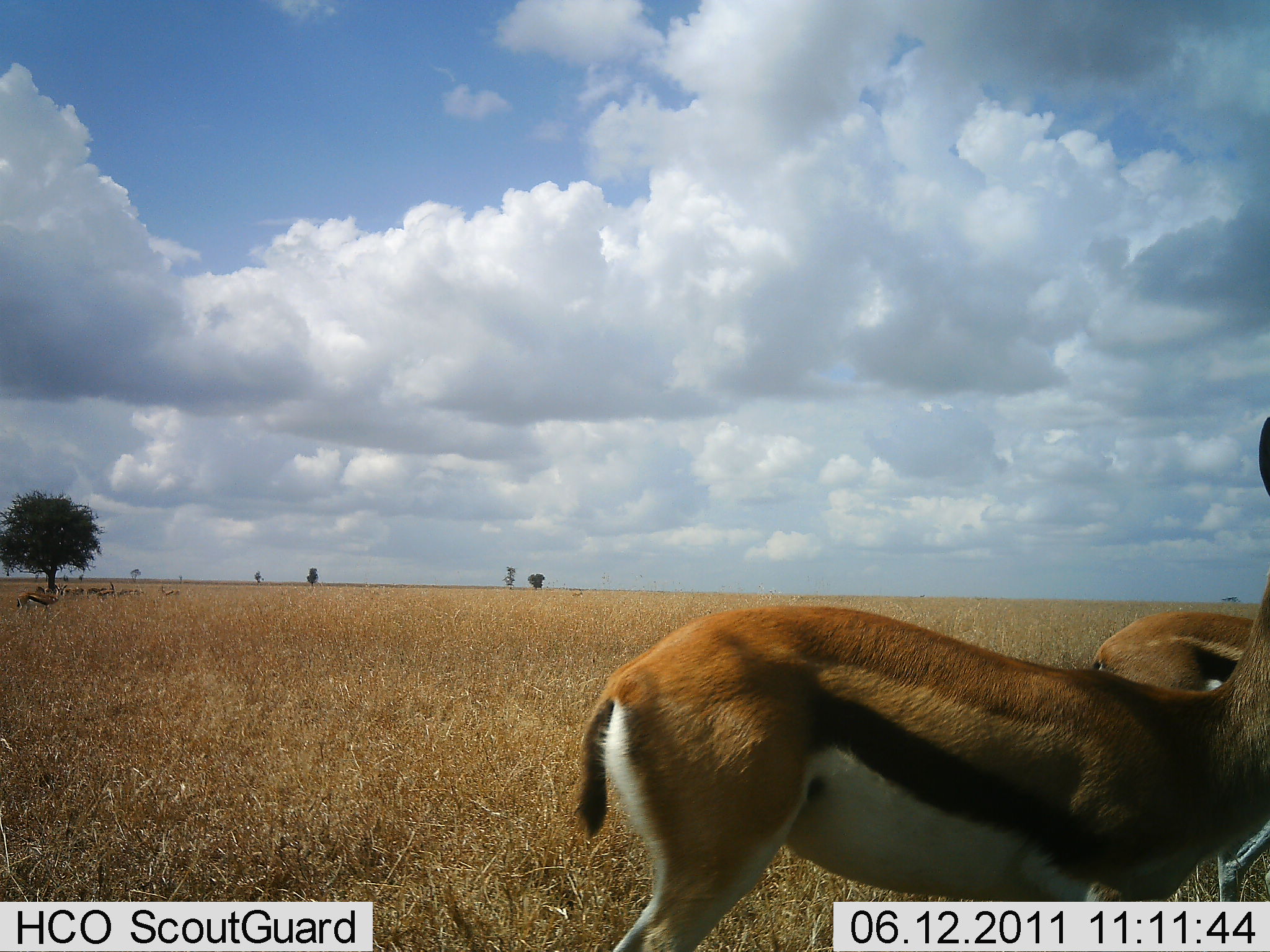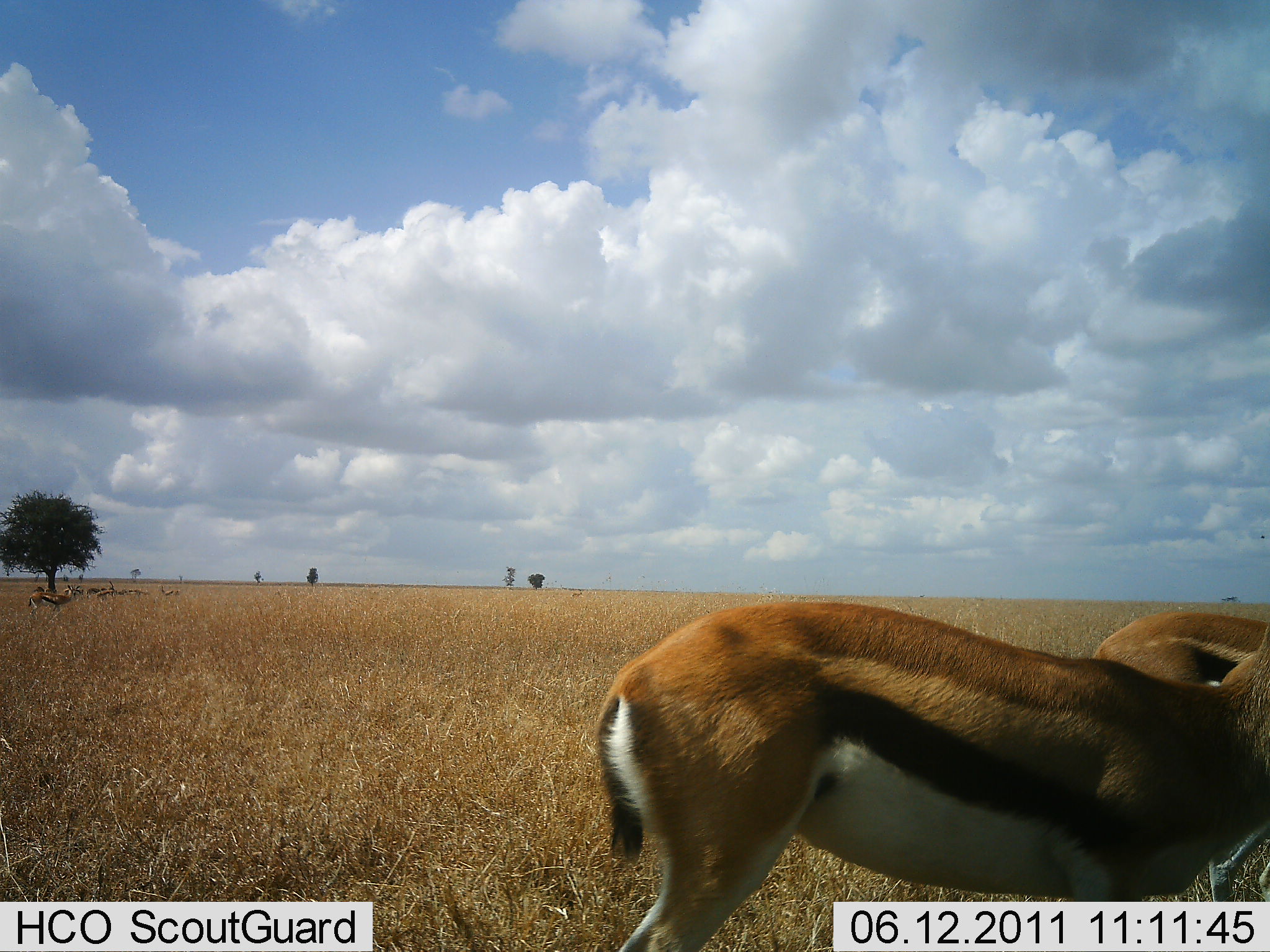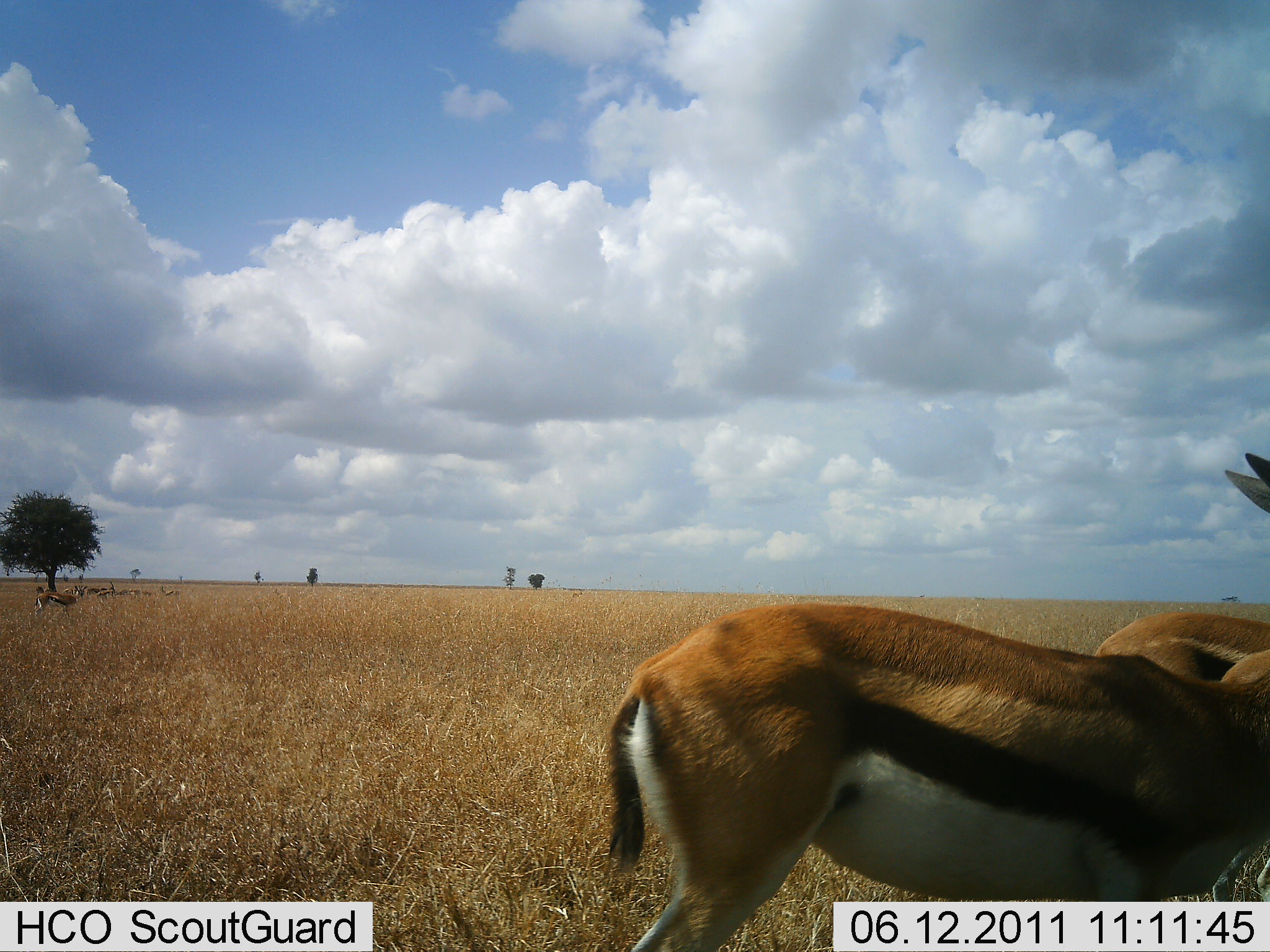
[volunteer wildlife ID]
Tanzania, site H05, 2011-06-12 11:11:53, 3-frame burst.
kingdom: Animalia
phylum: Chordata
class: Mammalia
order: Artiodactyla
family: Bovidae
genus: Eudorcas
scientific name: Eudorcas thomsonii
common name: thomson's gazelle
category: gazellethomsons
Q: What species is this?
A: Gazellethomsons (thomson's gazelle) (Eudorcas thomsonii).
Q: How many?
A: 2.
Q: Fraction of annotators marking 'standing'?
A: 100%.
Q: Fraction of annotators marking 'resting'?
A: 9%.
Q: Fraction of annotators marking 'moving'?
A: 18%.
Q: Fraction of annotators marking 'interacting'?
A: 0%.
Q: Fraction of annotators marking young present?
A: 0%.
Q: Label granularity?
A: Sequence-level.